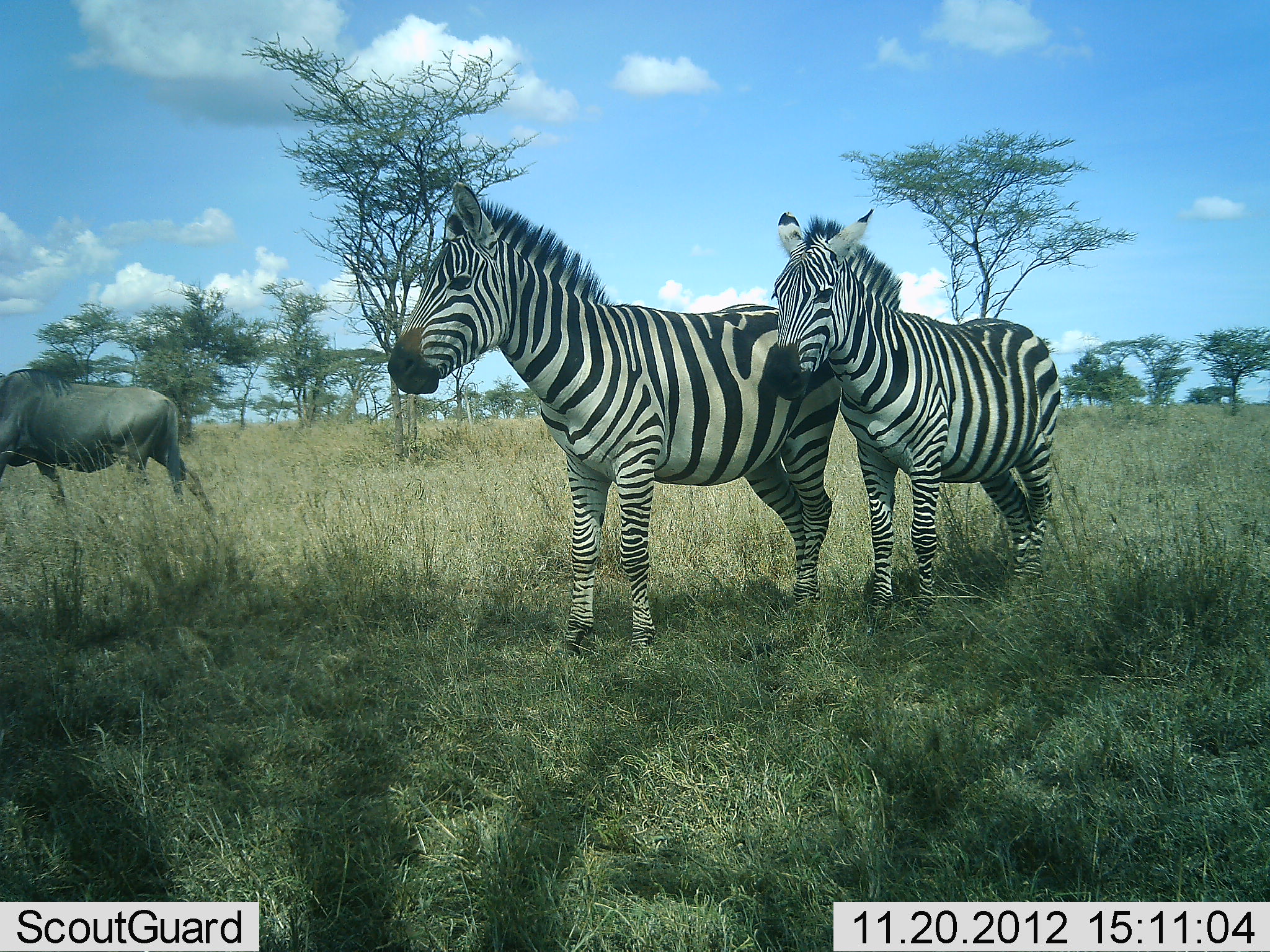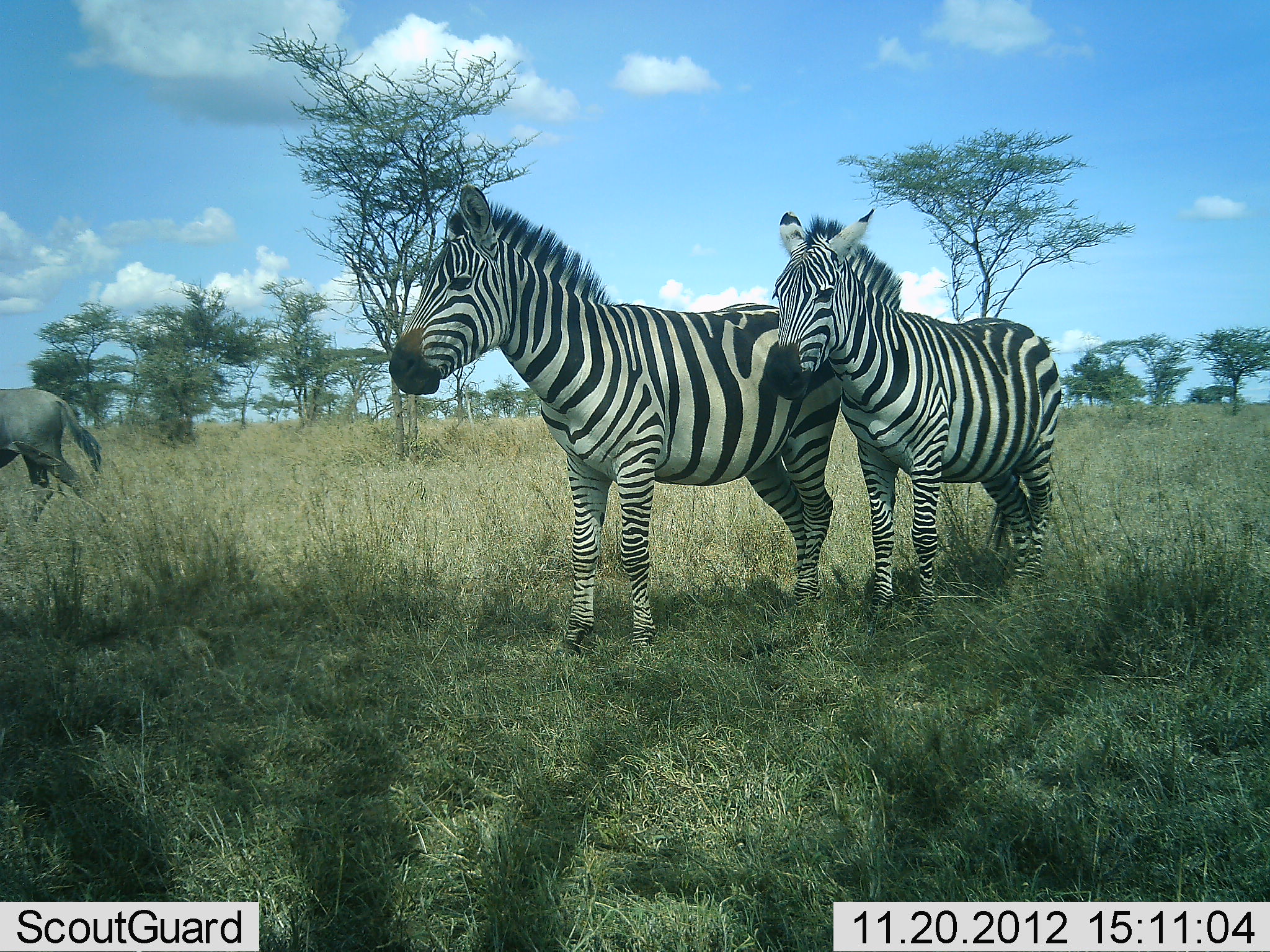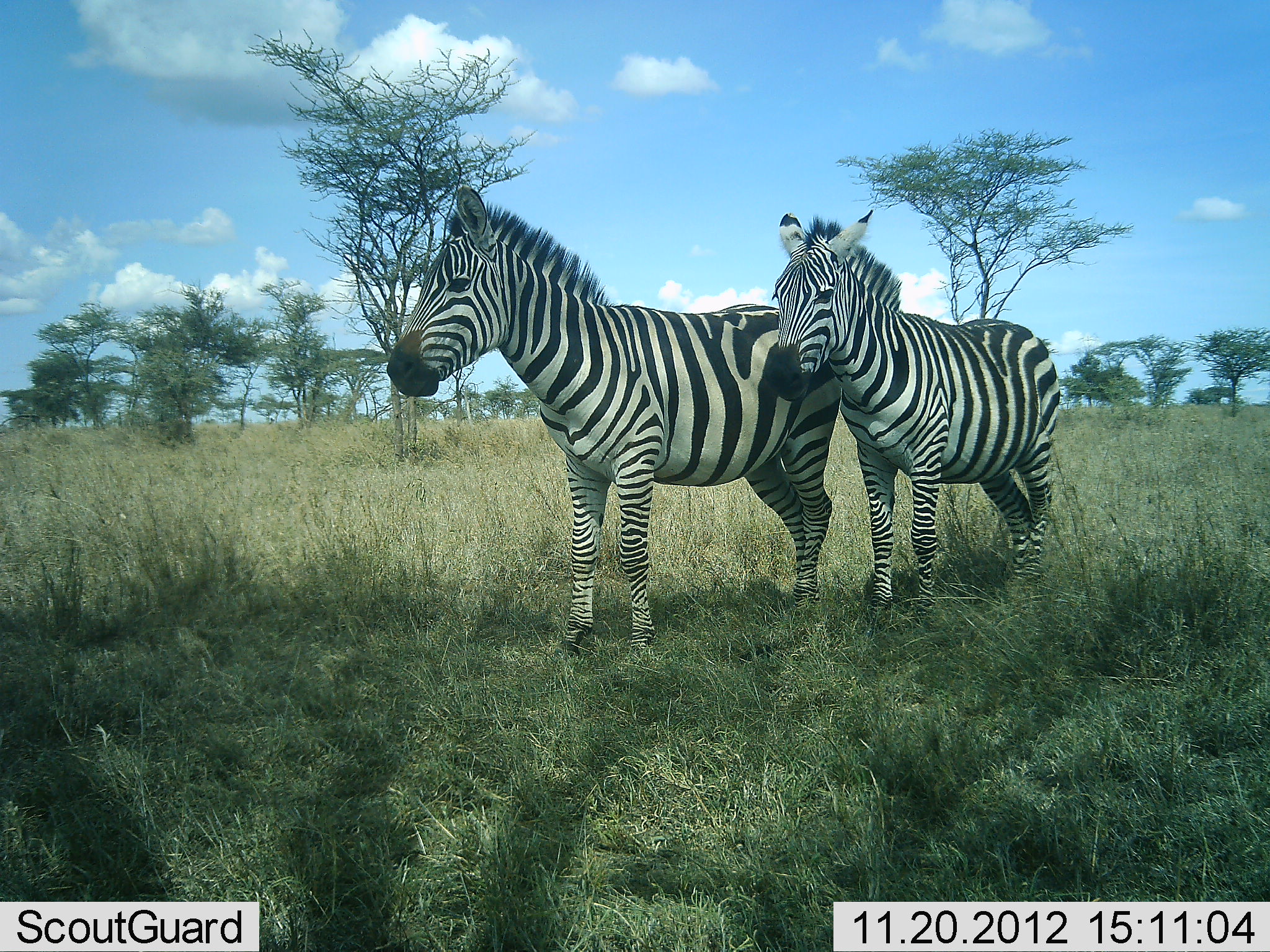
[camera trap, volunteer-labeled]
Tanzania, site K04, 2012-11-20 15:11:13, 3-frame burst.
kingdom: Animalia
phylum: Chordata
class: Mammalia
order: Artiodactyla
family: Bovidae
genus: Connochaetes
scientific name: Connochaetes taurinus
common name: blue wildebeest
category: wildebeest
Wildebeest (blue wildebeest) (Connochaetes taurinus), count 1. Behavior (volunteer vote fractions): standing 10%, resting 0%, moving 100%, interacting 0%. Young present (vote fraction): 0%. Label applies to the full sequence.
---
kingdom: Animalia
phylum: Chordata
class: Mammalia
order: Perissodactyla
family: Equidae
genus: Equus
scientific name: Equus quagga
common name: plains zebra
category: zebra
Zebra (plains zebra) (Equus quagga), count 2. Behavior (volunteer vote fractions): standing 100%, resting 0%, moving 0%, interacting 0%. Young present (vote fraction): 20%. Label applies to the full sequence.